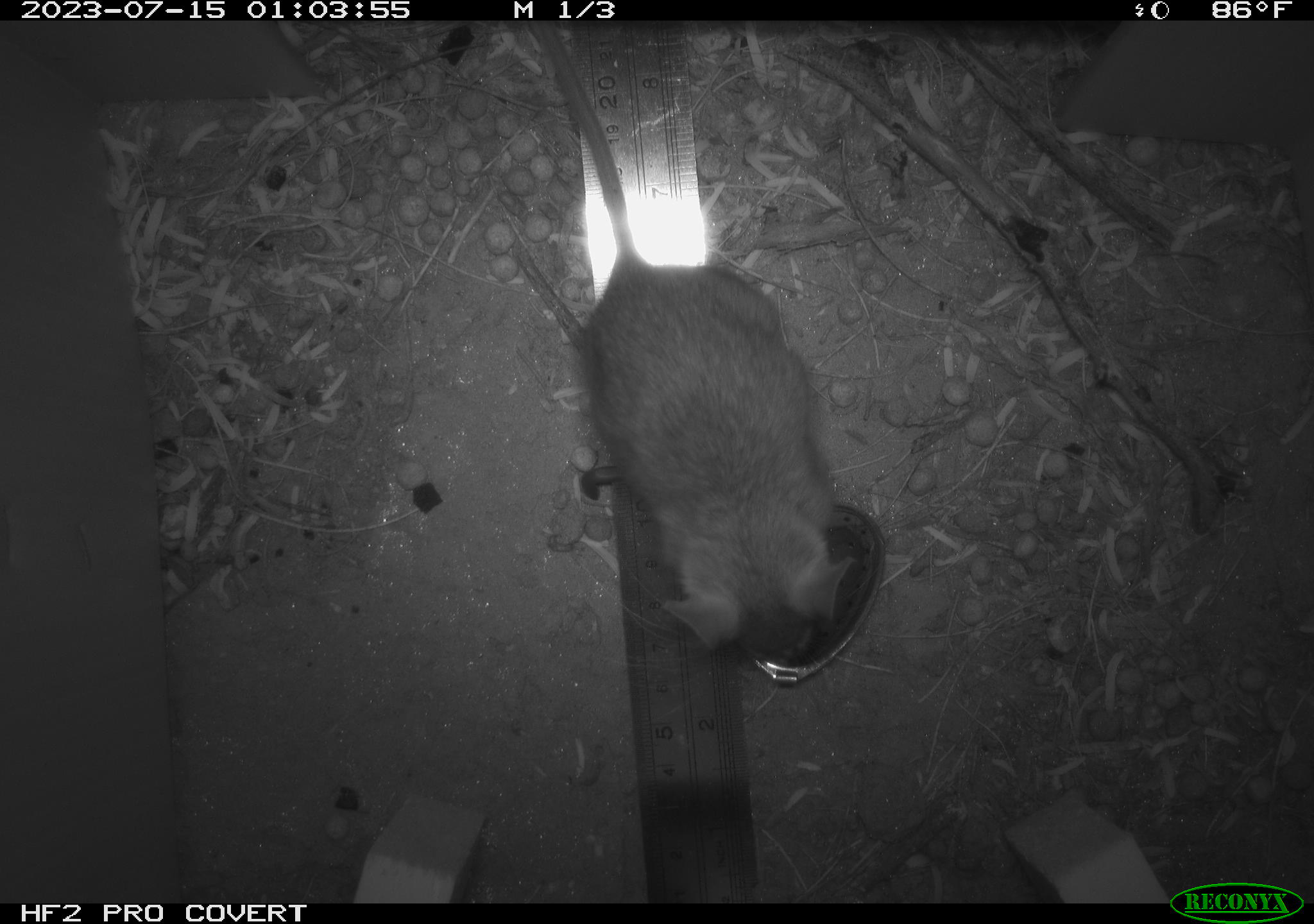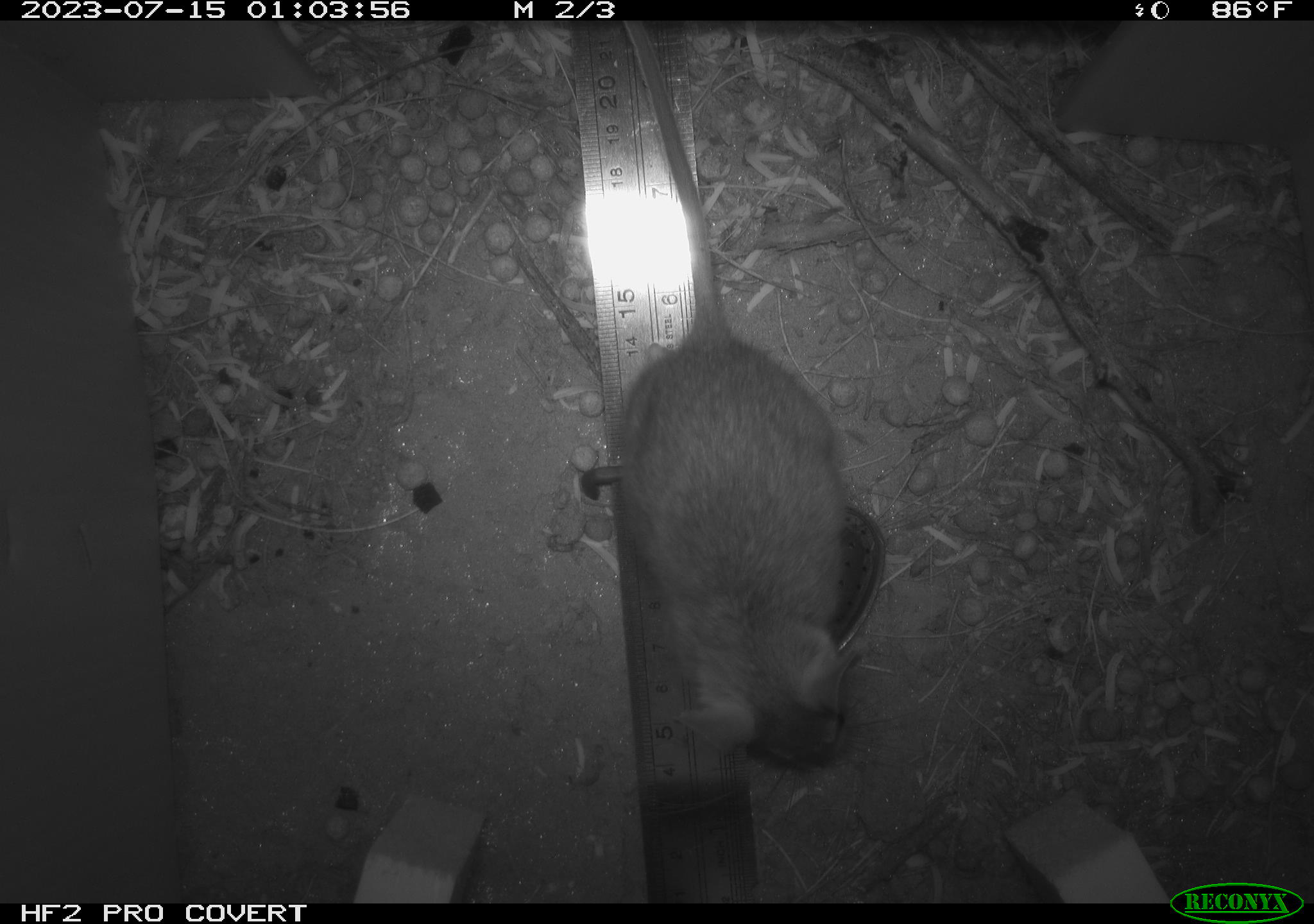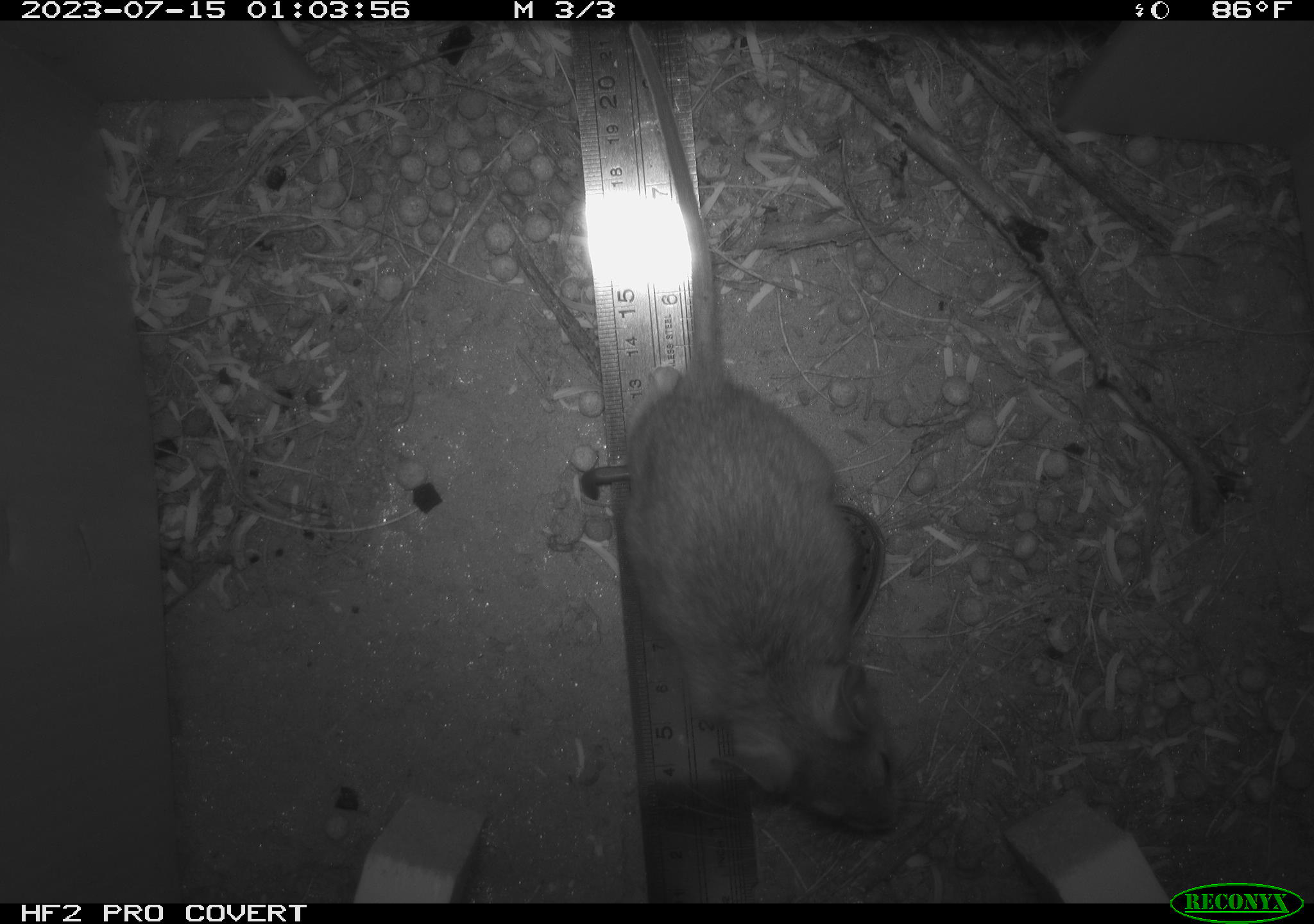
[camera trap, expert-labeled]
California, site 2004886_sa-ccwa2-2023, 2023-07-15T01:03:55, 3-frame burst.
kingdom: Animalia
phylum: Chordata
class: Mammalia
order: Rodentia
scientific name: Rodentia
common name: mouse species